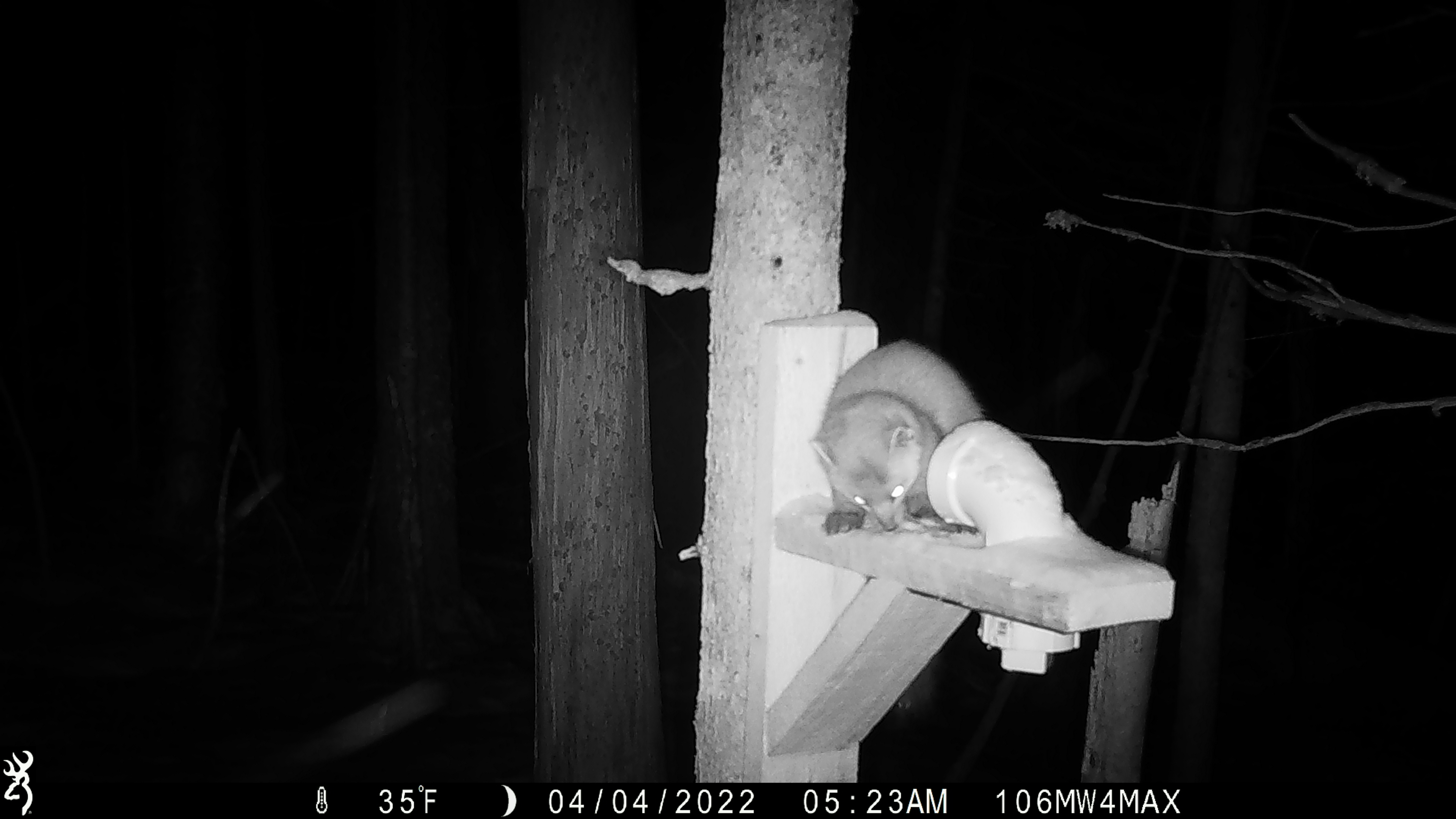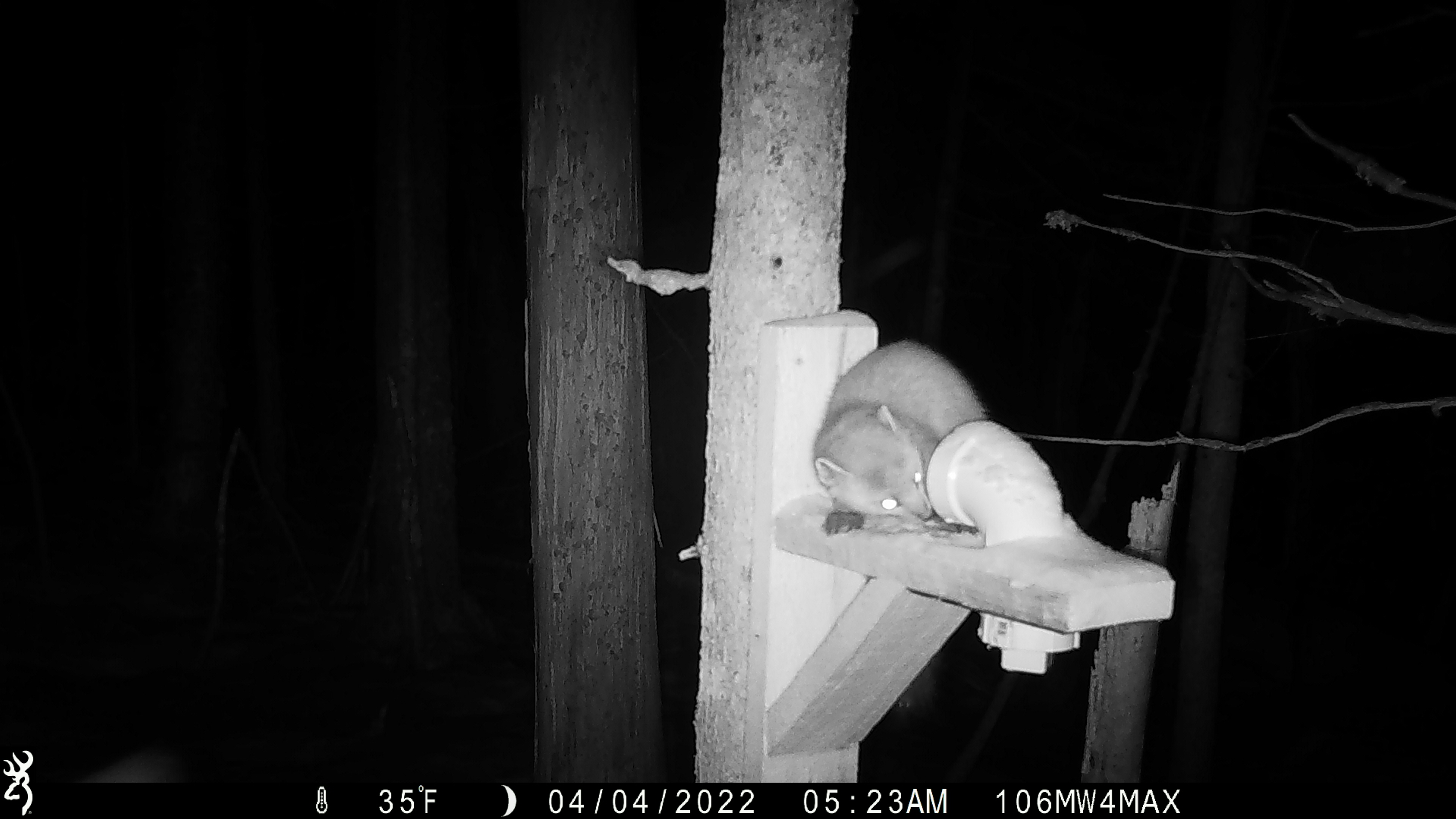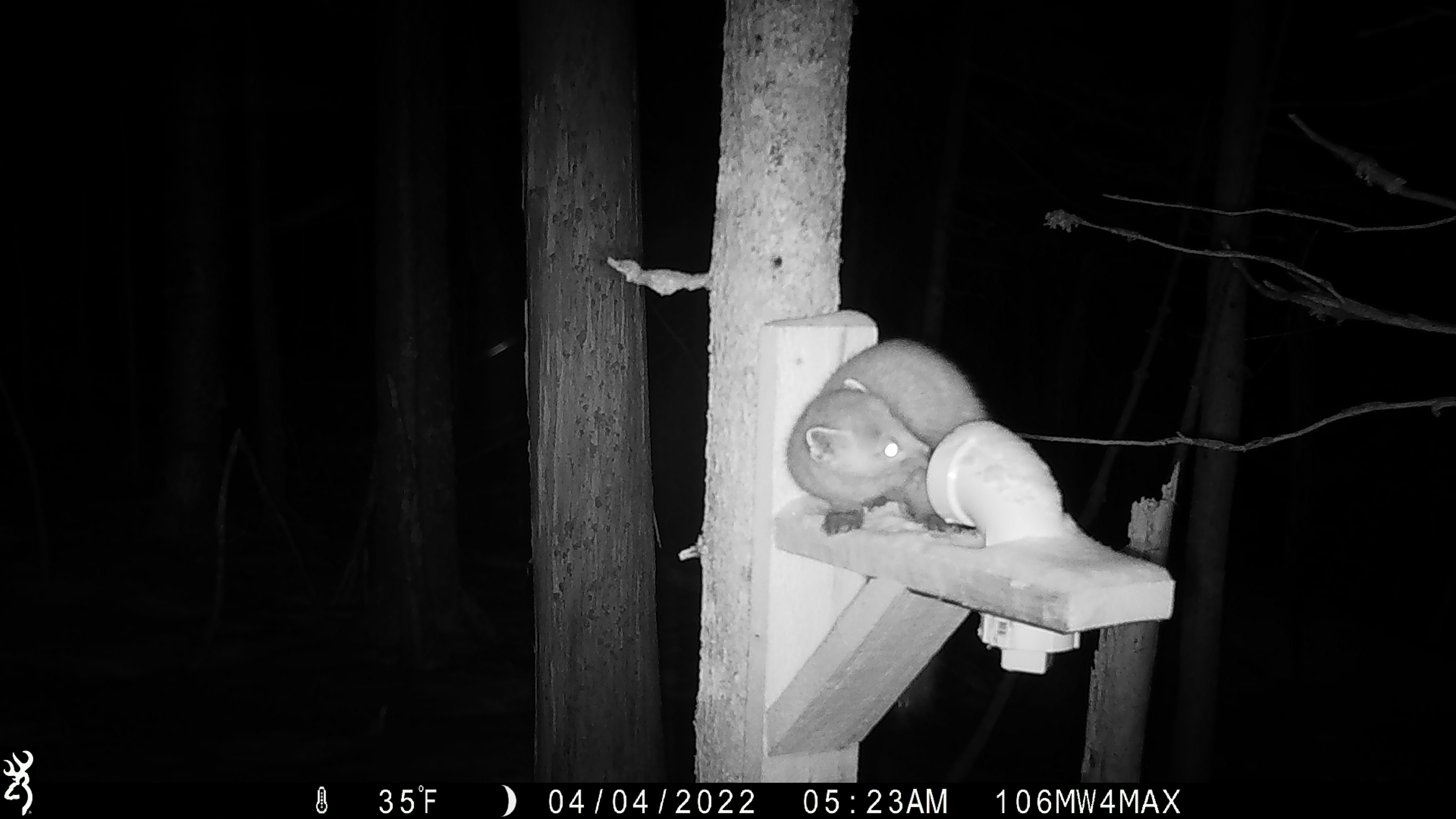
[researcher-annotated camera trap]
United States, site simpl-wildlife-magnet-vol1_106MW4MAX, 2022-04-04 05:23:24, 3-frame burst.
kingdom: Animalia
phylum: Chordata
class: Mammalia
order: Carnivora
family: Mustelidae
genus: Martes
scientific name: Martes americana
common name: american marten